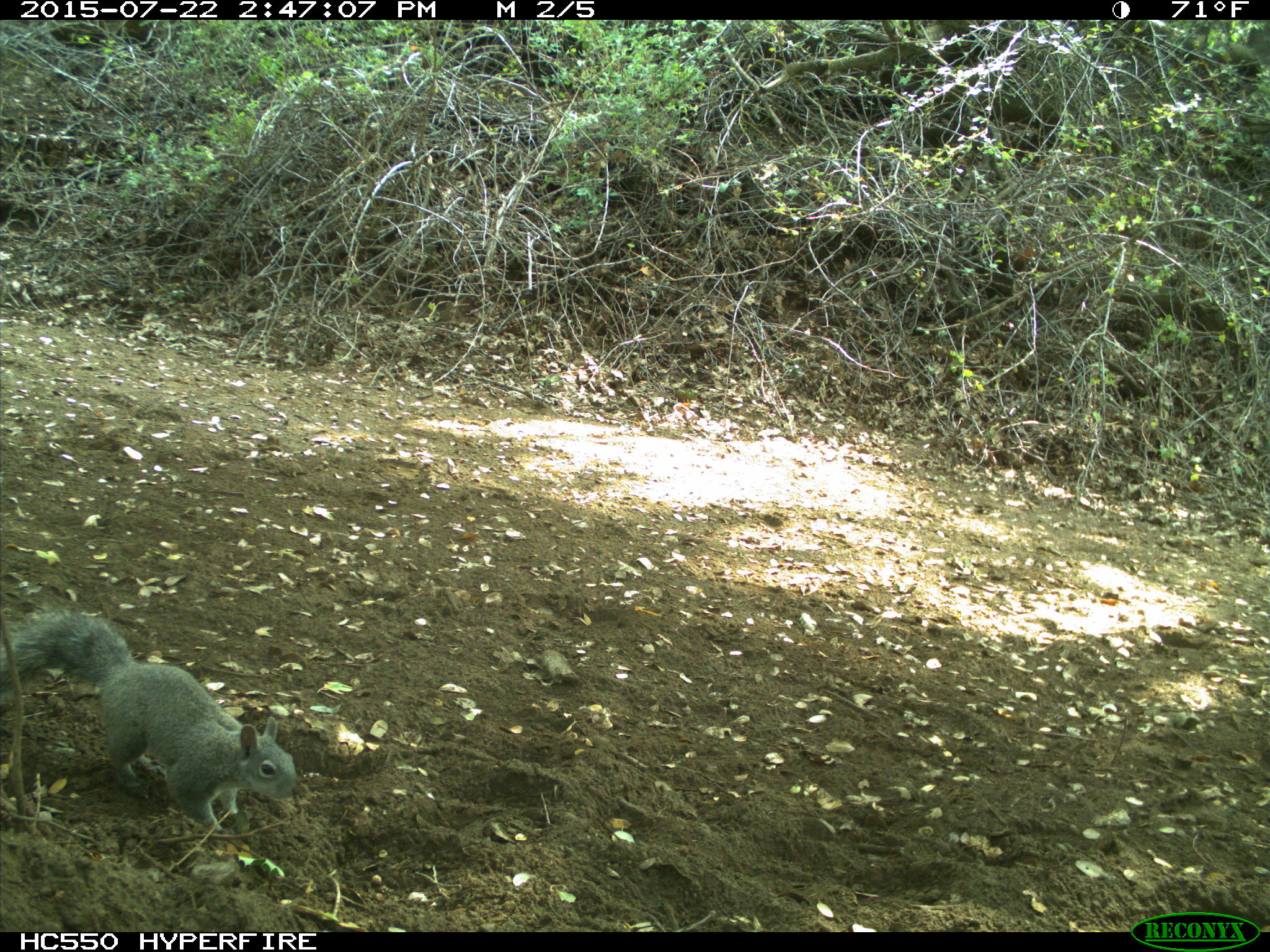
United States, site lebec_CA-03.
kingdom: Animalia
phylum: Chordata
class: Mammalia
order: Rodentia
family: Sciuridae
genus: Sciurus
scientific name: Sciurus carolinensis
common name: eastern gray squirrel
Sciurus carolinensis (eastern gray squirrel).